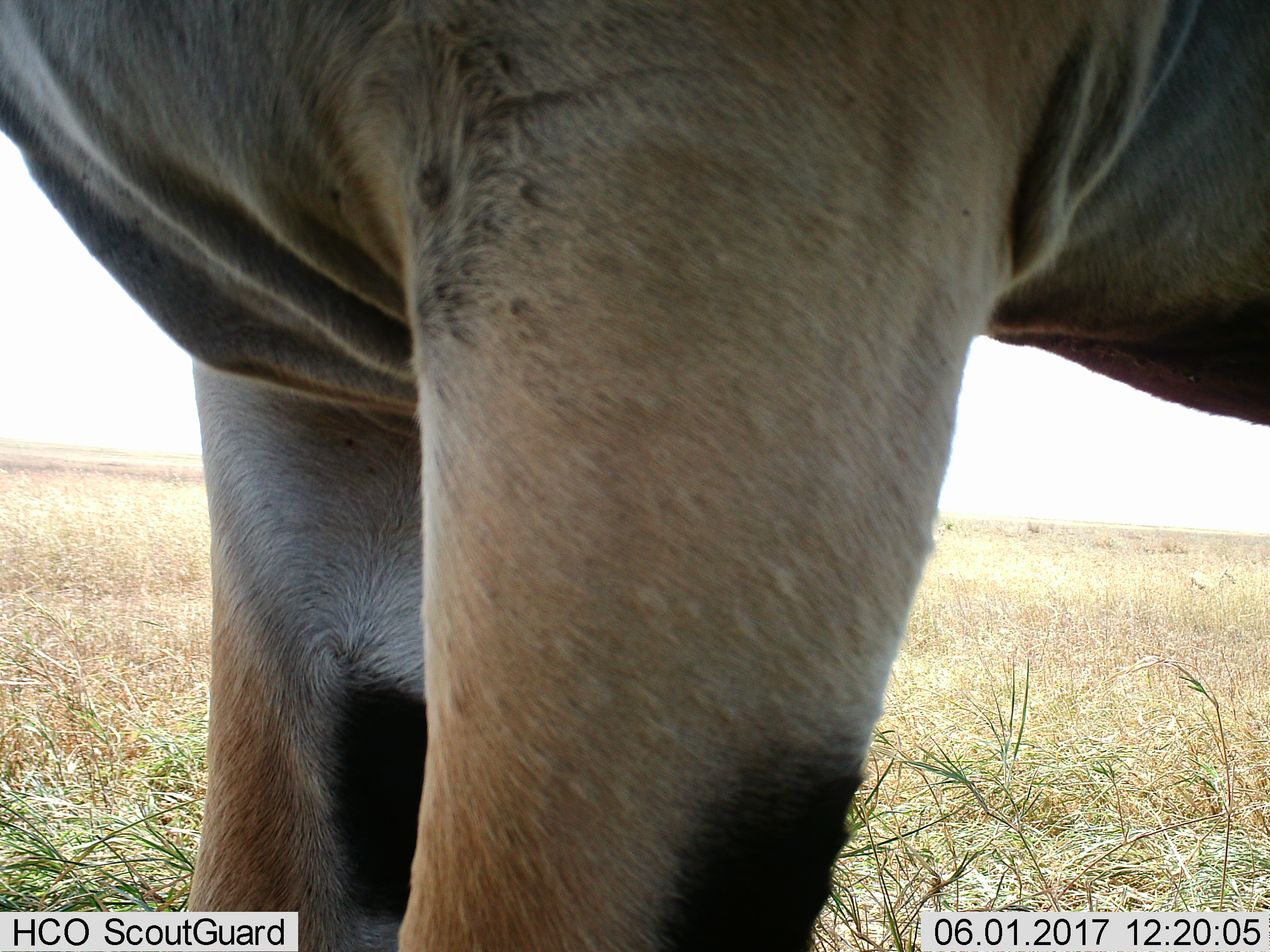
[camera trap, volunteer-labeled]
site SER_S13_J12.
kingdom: Animalia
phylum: Chordata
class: Mammalia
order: Artiodactyla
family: Bovidae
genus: Tragelaphus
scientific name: Tragelaphus oryx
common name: eland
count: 1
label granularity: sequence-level